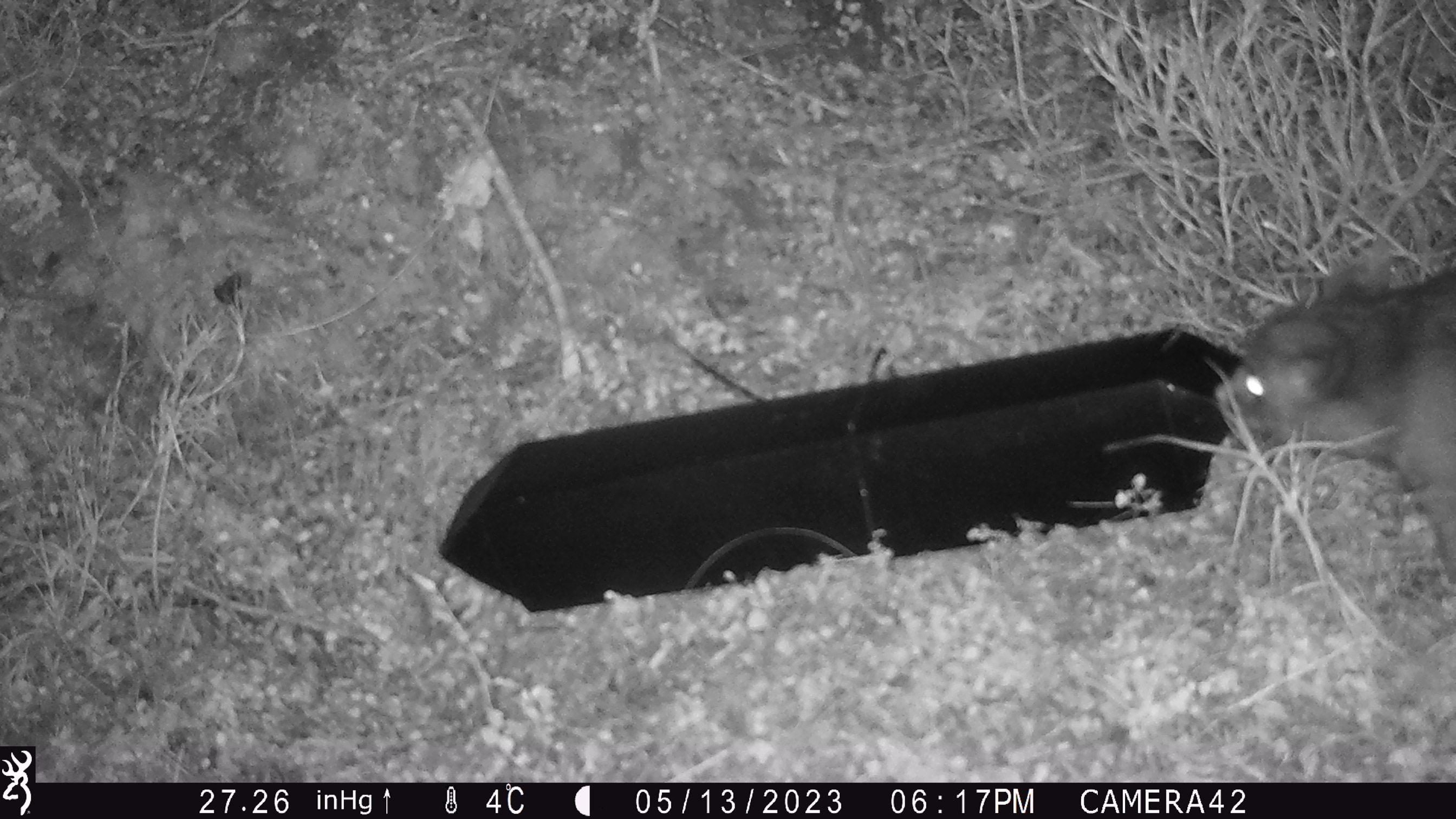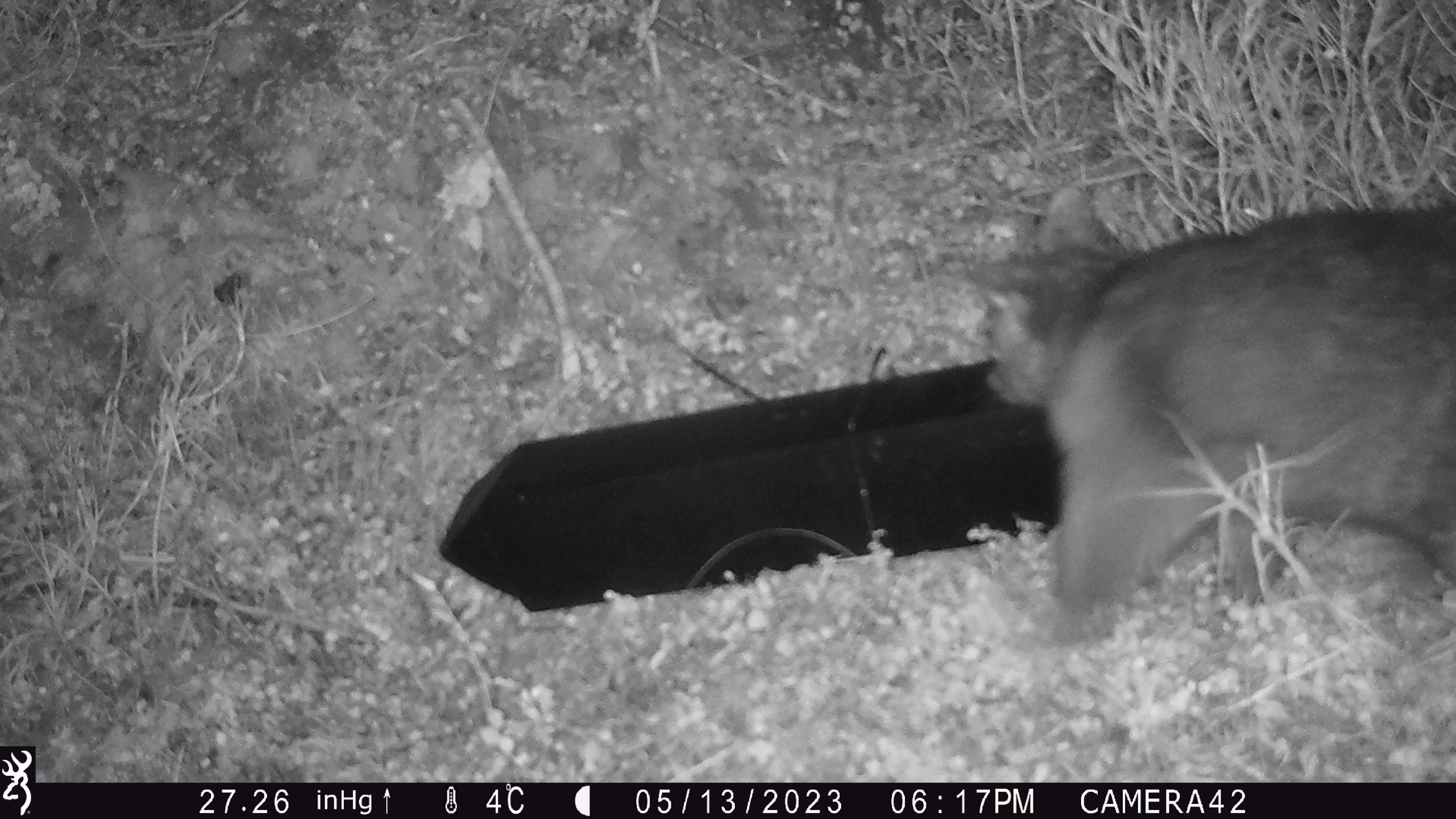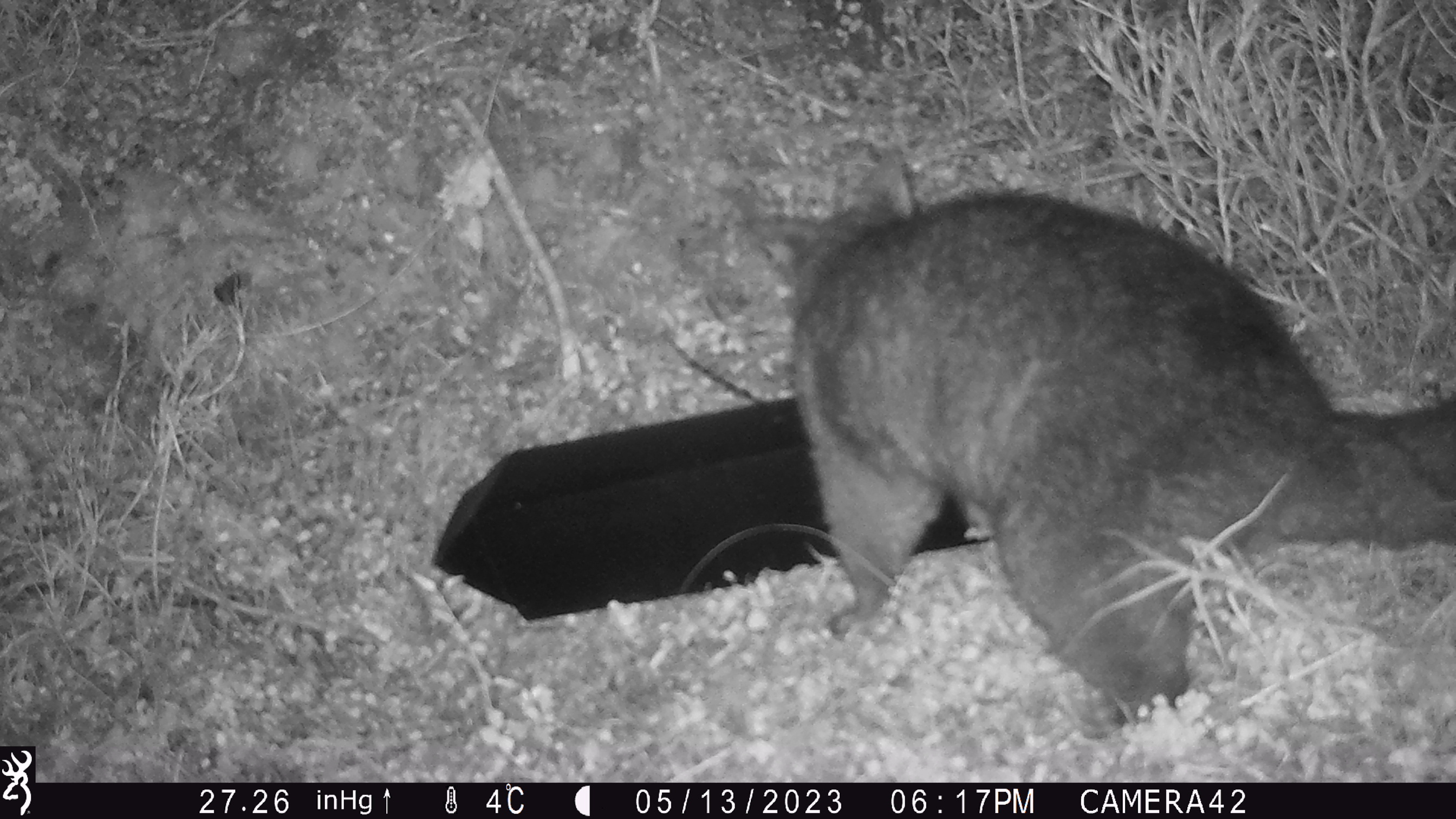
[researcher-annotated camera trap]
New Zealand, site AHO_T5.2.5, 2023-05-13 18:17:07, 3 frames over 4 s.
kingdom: Animalia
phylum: Chordata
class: Mammalia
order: Carnivora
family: Mustelidae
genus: Mustela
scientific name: Mustela erminea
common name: stoat